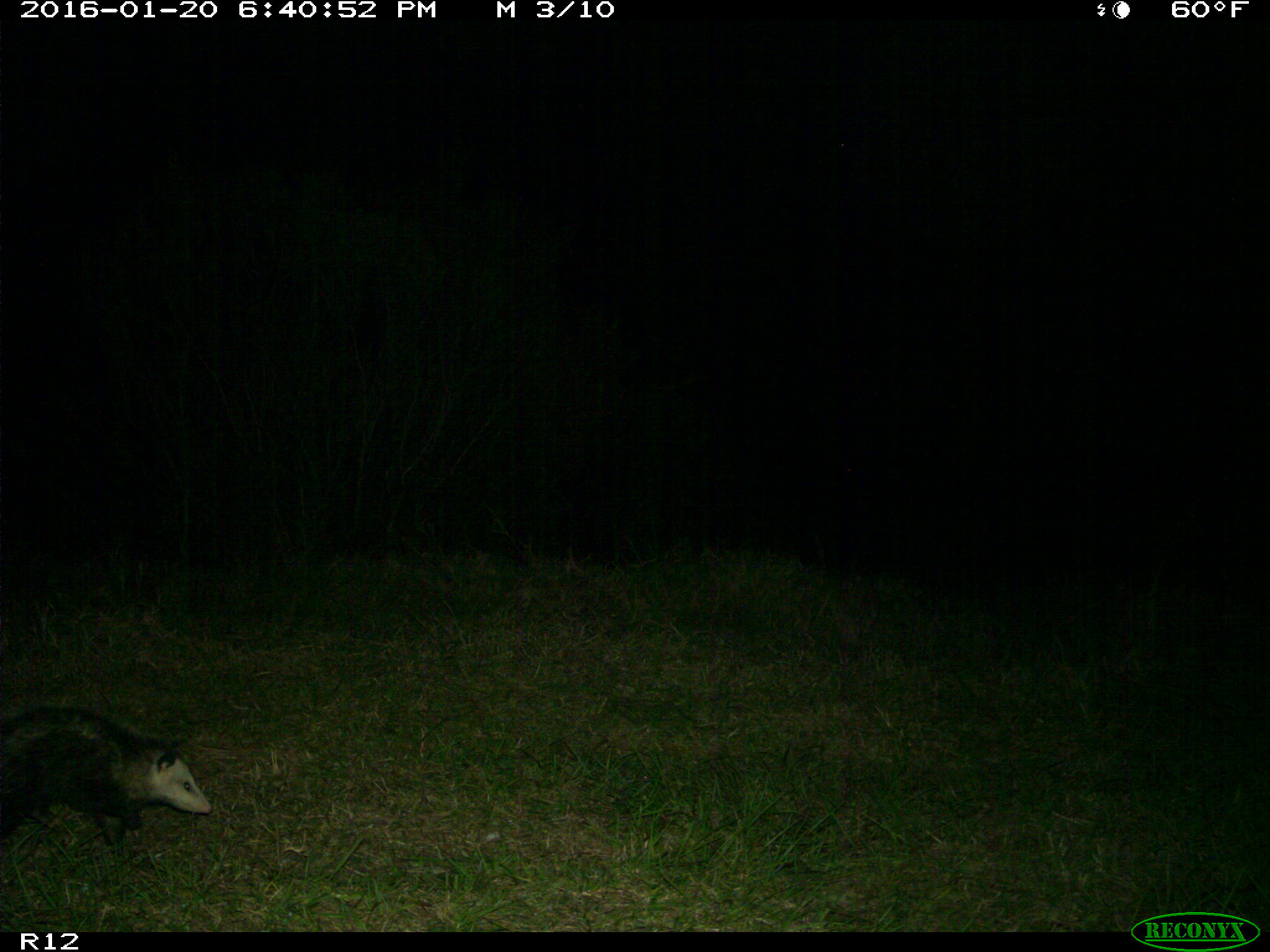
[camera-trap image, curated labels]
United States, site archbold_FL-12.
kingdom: Animalia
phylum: Chordata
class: Mammalia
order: Didelphimorphia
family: Didelphidae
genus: Didelphis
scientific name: Didelphis virginiana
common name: virginia opossum